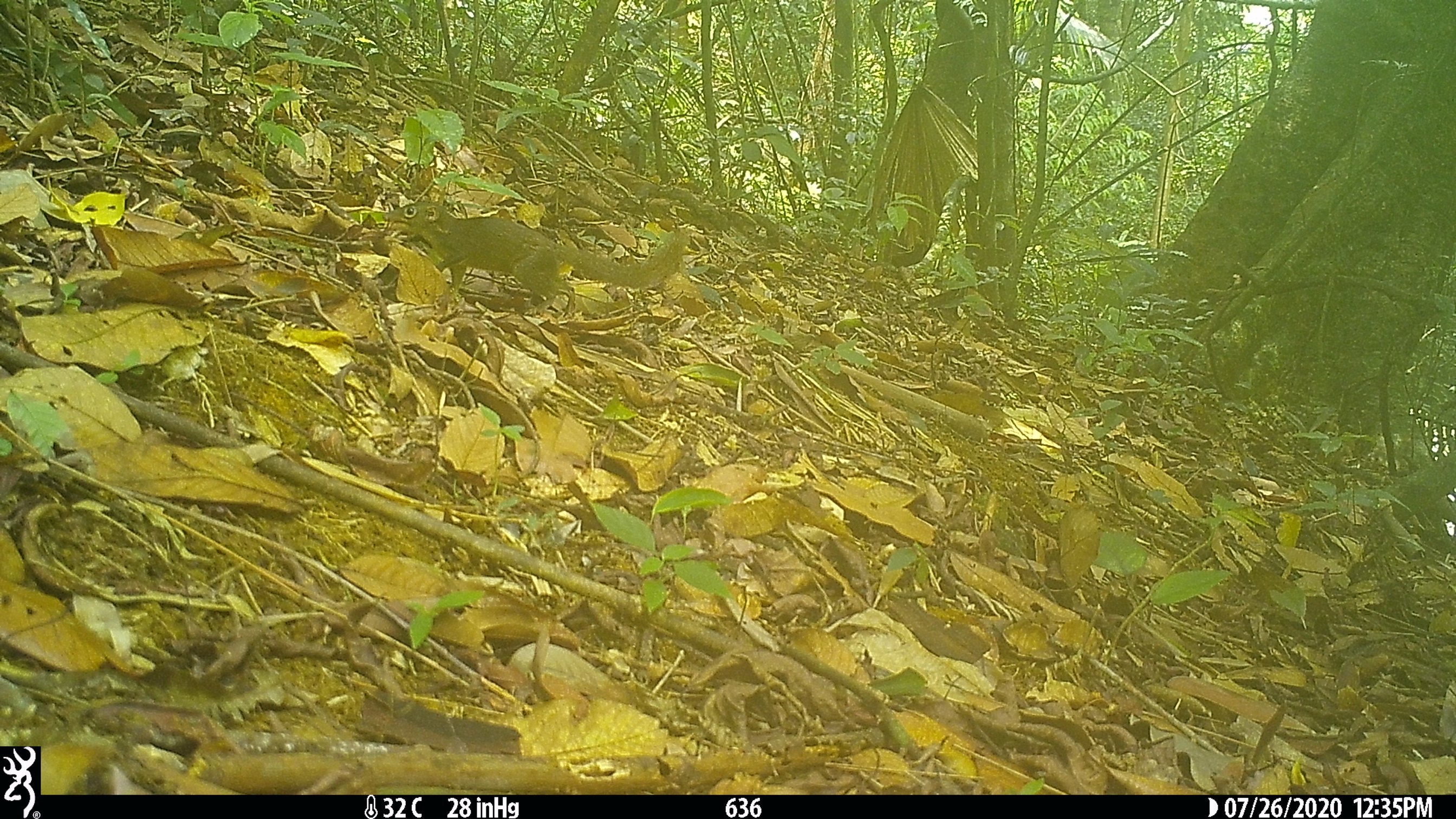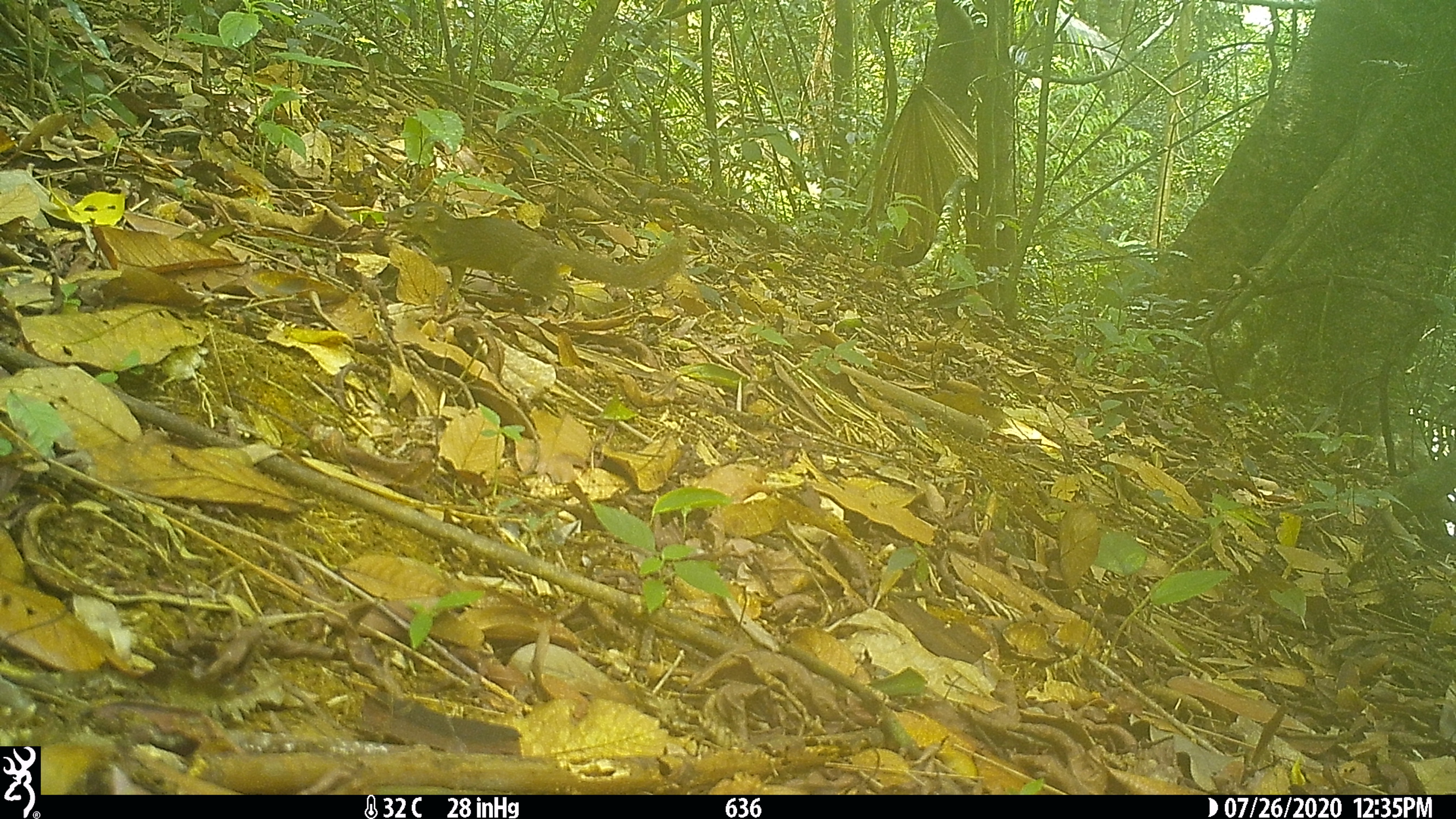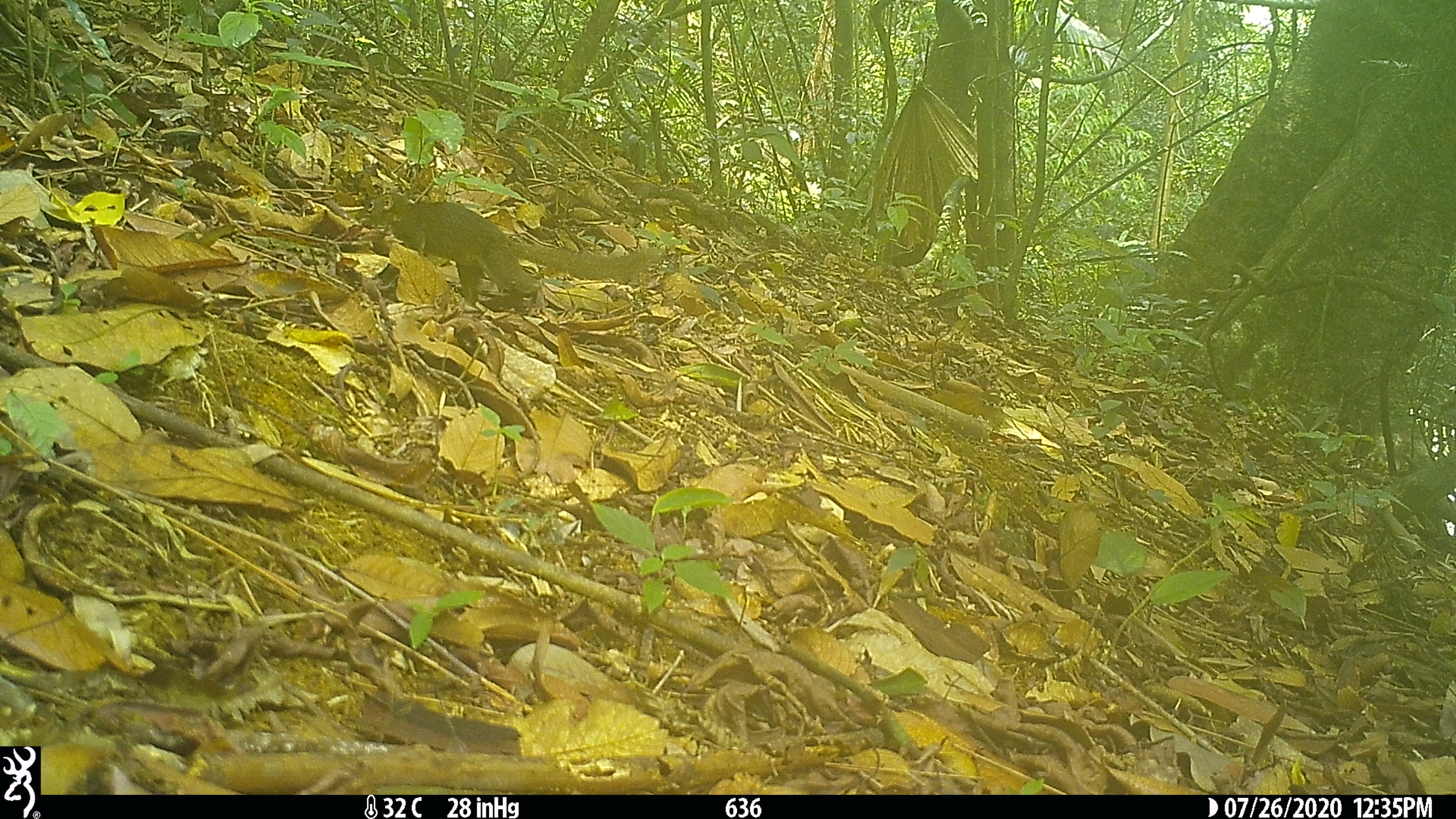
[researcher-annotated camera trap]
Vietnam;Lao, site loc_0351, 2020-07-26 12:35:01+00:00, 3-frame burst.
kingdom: Animalia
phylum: Chordata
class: Mammalia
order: Scandentia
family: Tupaiidae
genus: Tupaia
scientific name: Tupaia belangeri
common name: northern treeshrew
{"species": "northern treeshrew (Tupaia belangeri)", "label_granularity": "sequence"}